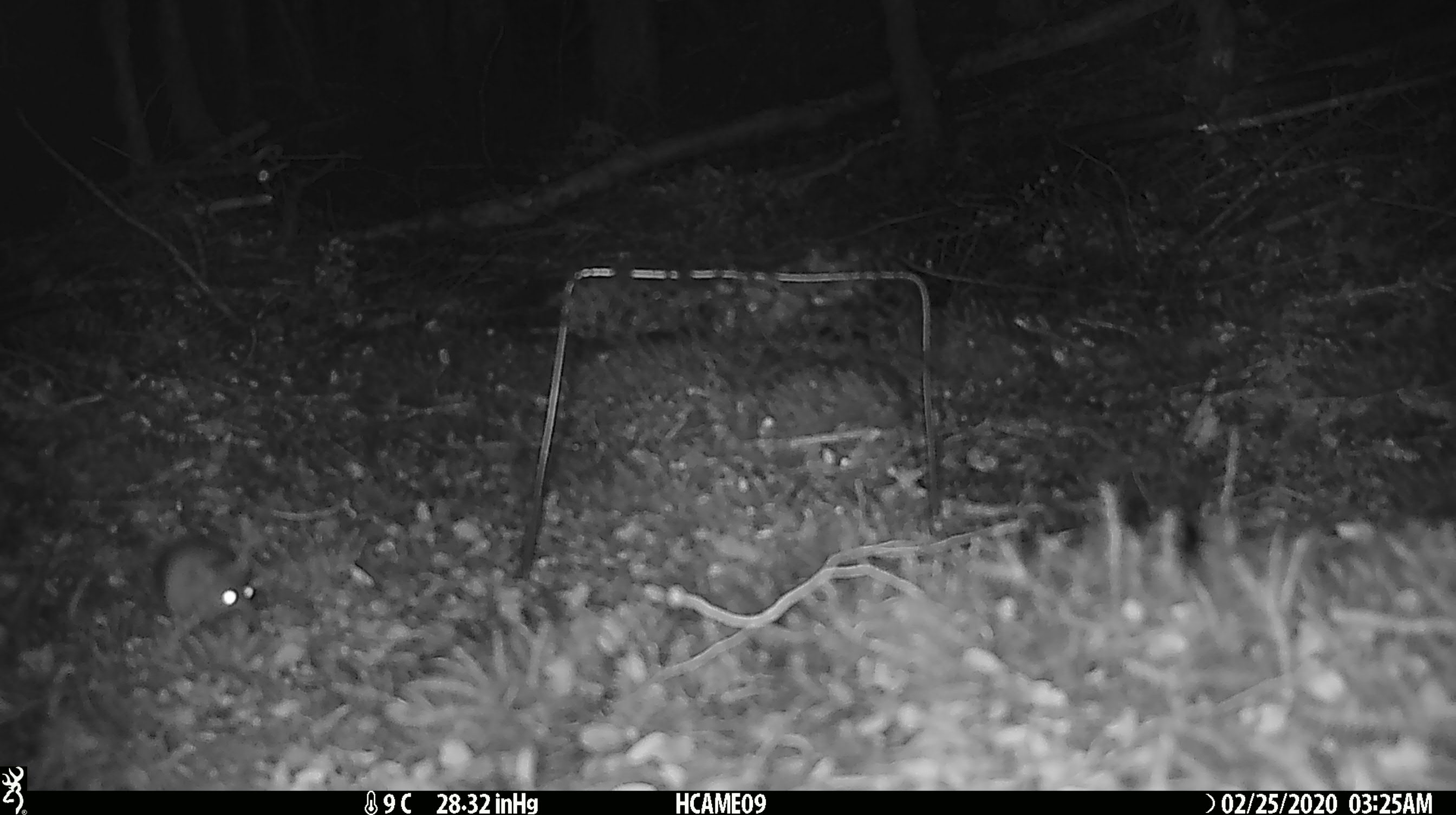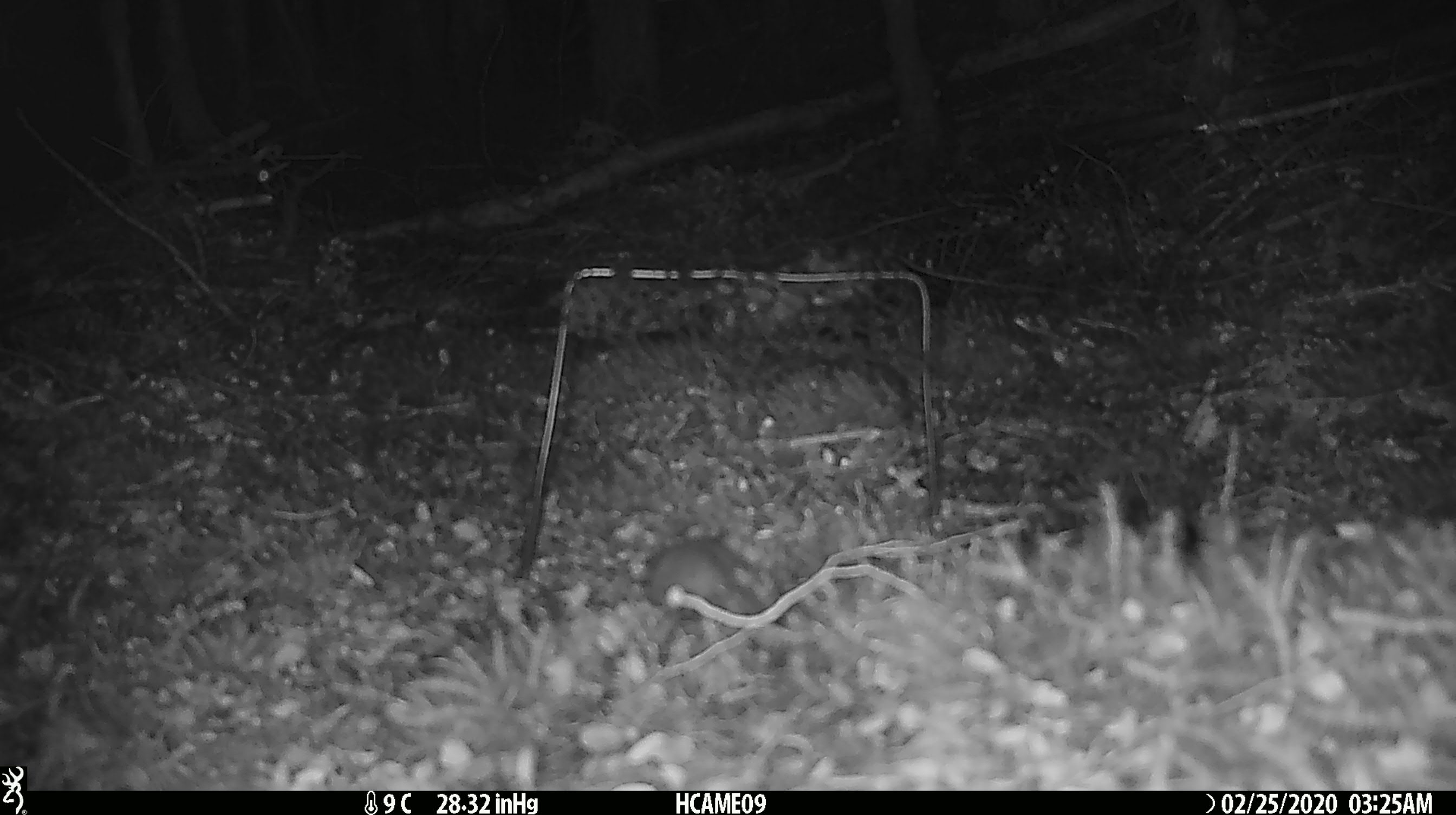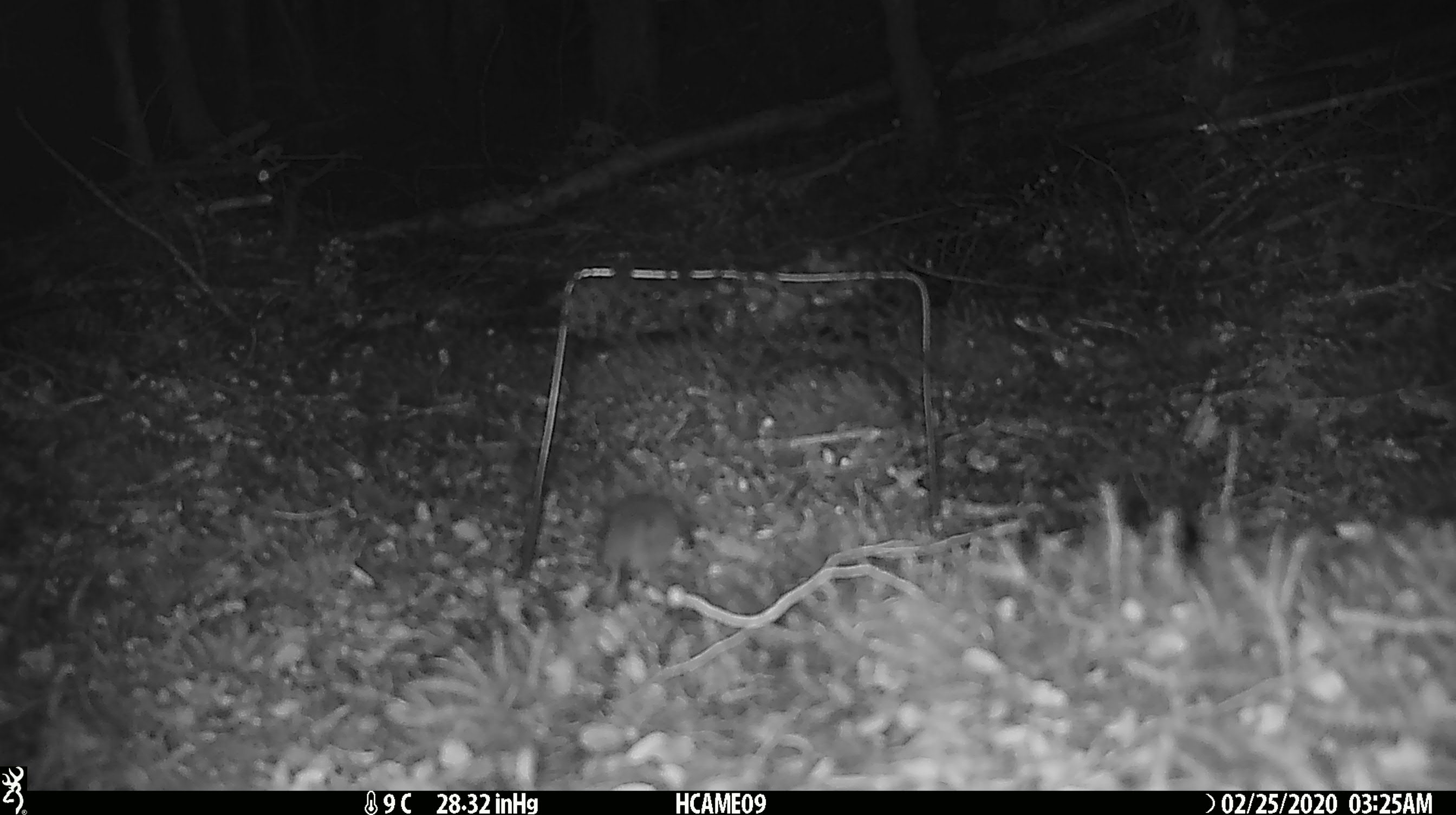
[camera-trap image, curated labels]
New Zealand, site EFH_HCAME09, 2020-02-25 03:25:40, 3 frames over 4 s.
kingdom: Animalia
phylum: Chordata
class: Mammalia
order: Rodentia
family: Muridae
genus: Mus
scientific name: Mus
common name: mouse